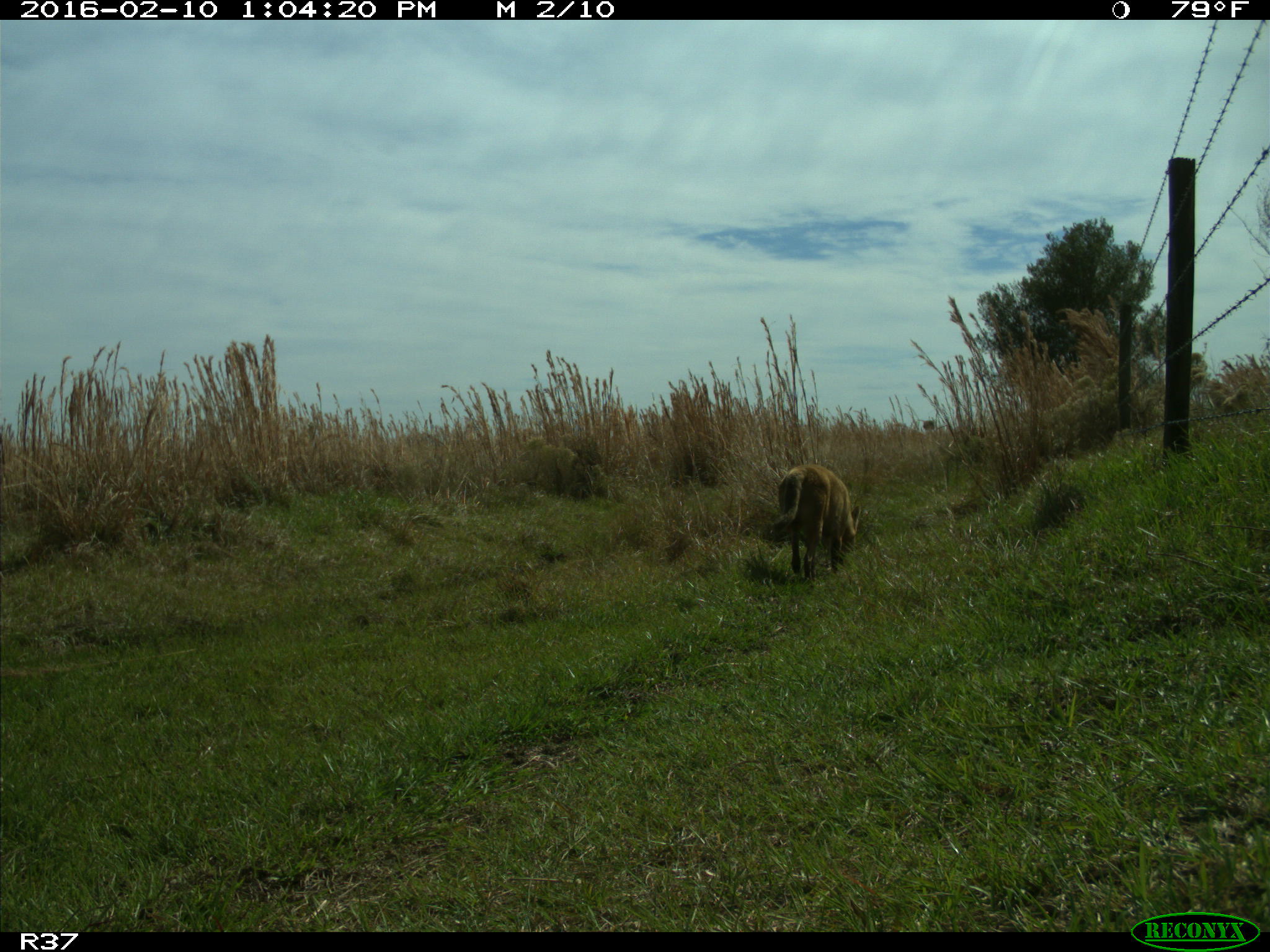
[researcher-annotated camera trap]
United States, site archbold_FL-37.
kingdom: Animalia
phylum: Chordata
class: Mammalia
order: Carnivora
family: Canidae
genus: Canis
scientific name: Canis latrans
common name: coyote